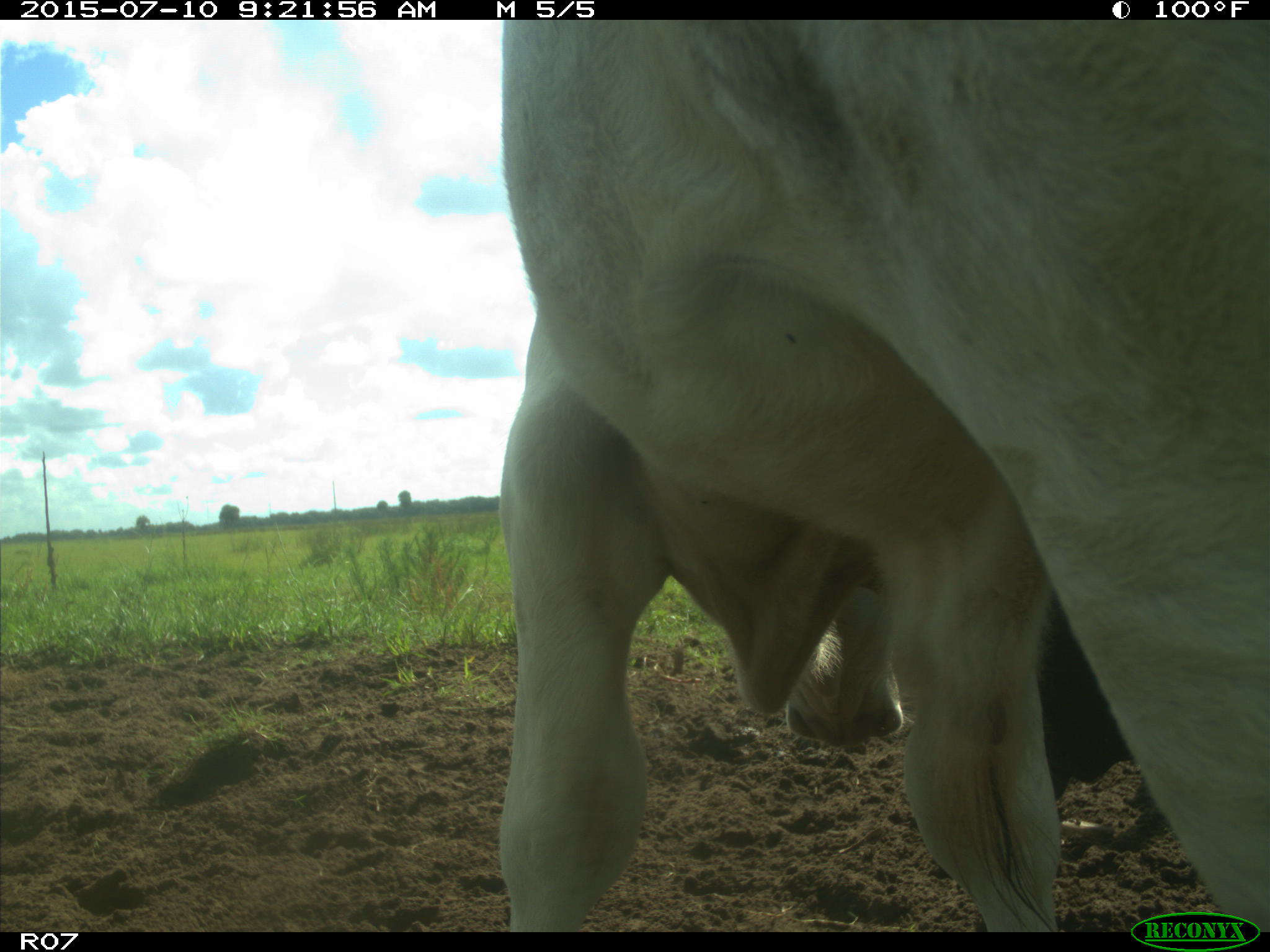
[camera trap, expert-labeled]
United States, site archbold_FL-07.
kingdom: Animalia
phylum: Chordata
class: Mammalia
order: Artiodactyla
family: Bovidae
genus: Bos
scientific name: Bos taurus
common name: domestic cow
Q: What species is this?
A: Bos taurus (domestic cow).